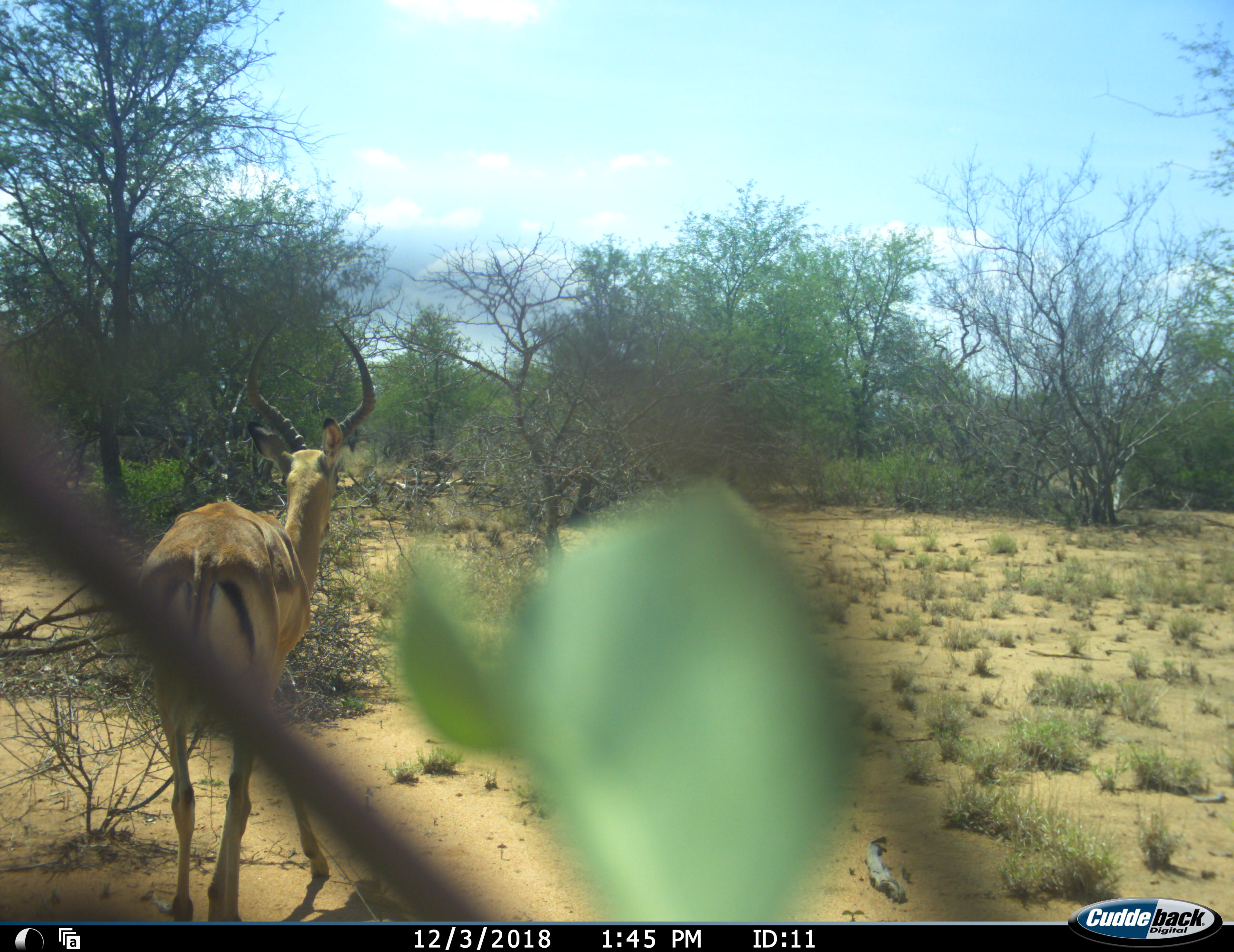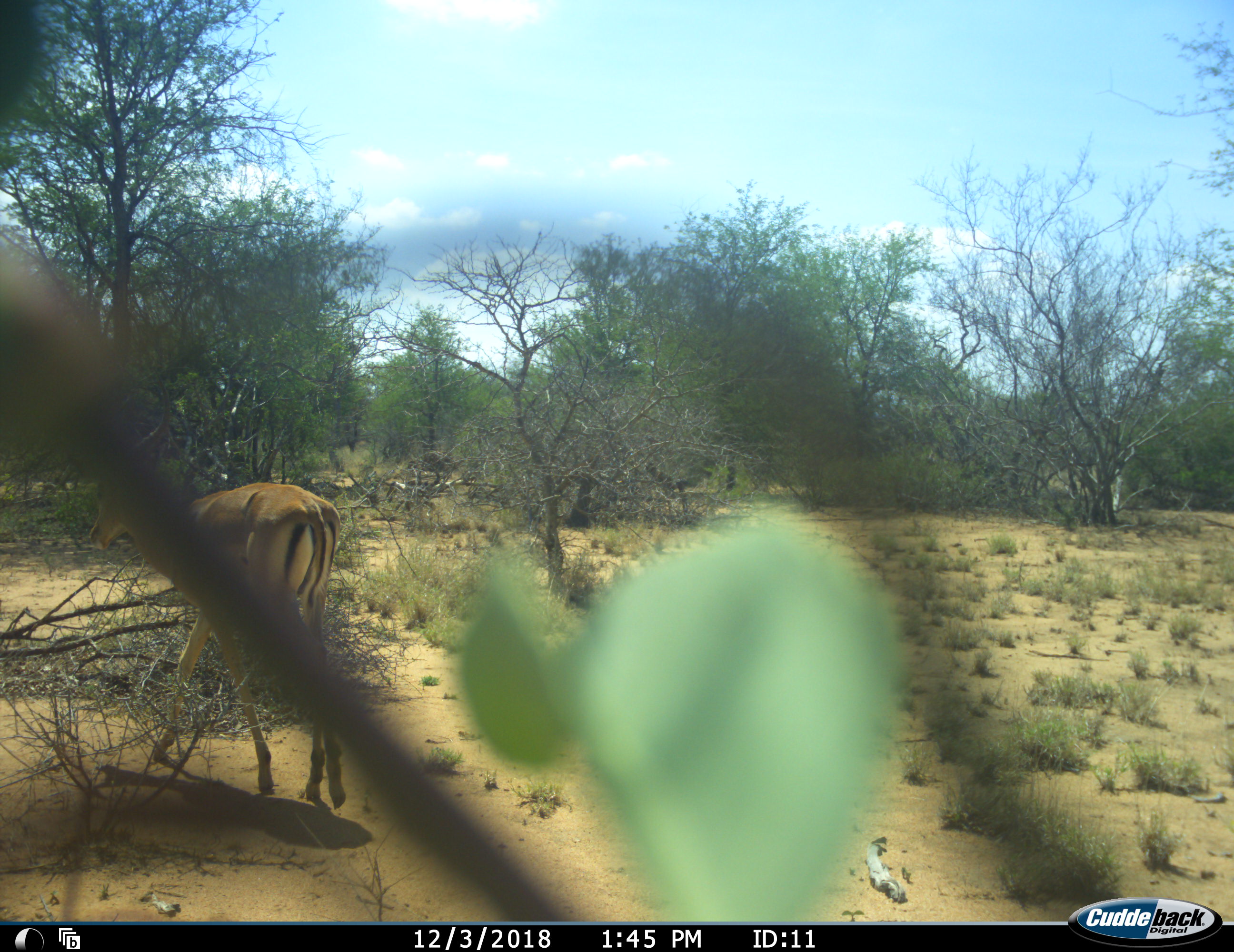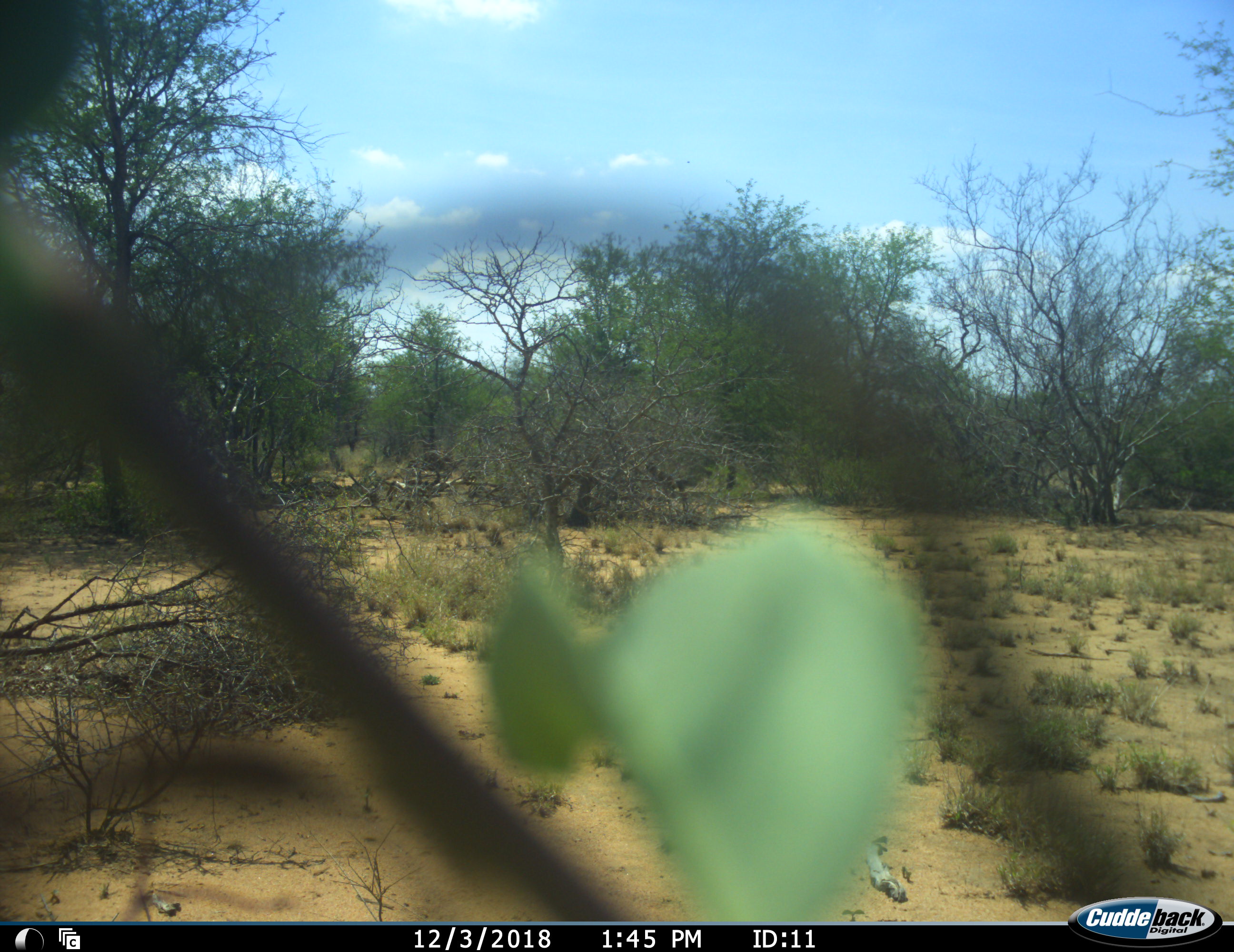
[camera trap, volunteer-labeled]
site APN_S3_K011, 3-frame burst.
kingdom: Animalia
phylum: Chordata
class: Mammalia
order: Artiodactyla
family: Bovidae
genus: Aepyceros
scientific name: Aepyceros melampus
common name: impala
Impala (Aepyceros melampus), count 1. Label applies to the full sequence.